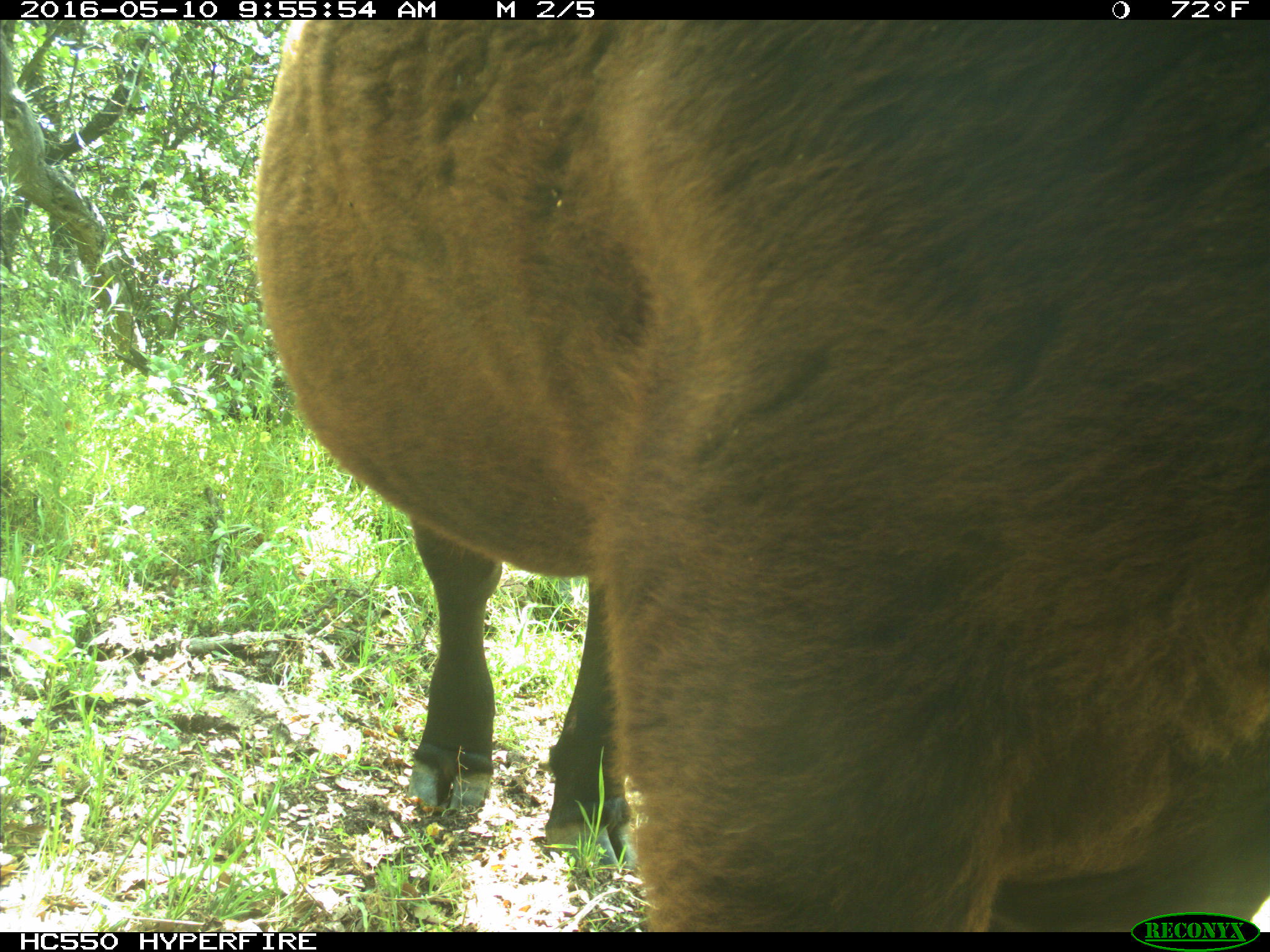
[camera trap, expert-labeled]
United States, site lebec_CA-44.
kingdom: Animalia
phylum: Chordata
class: Mammalia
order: Artiodactyla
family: Bovidae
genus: Bos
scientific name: Bos taurus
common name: domestic cow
Bos taurus (domestic cow).